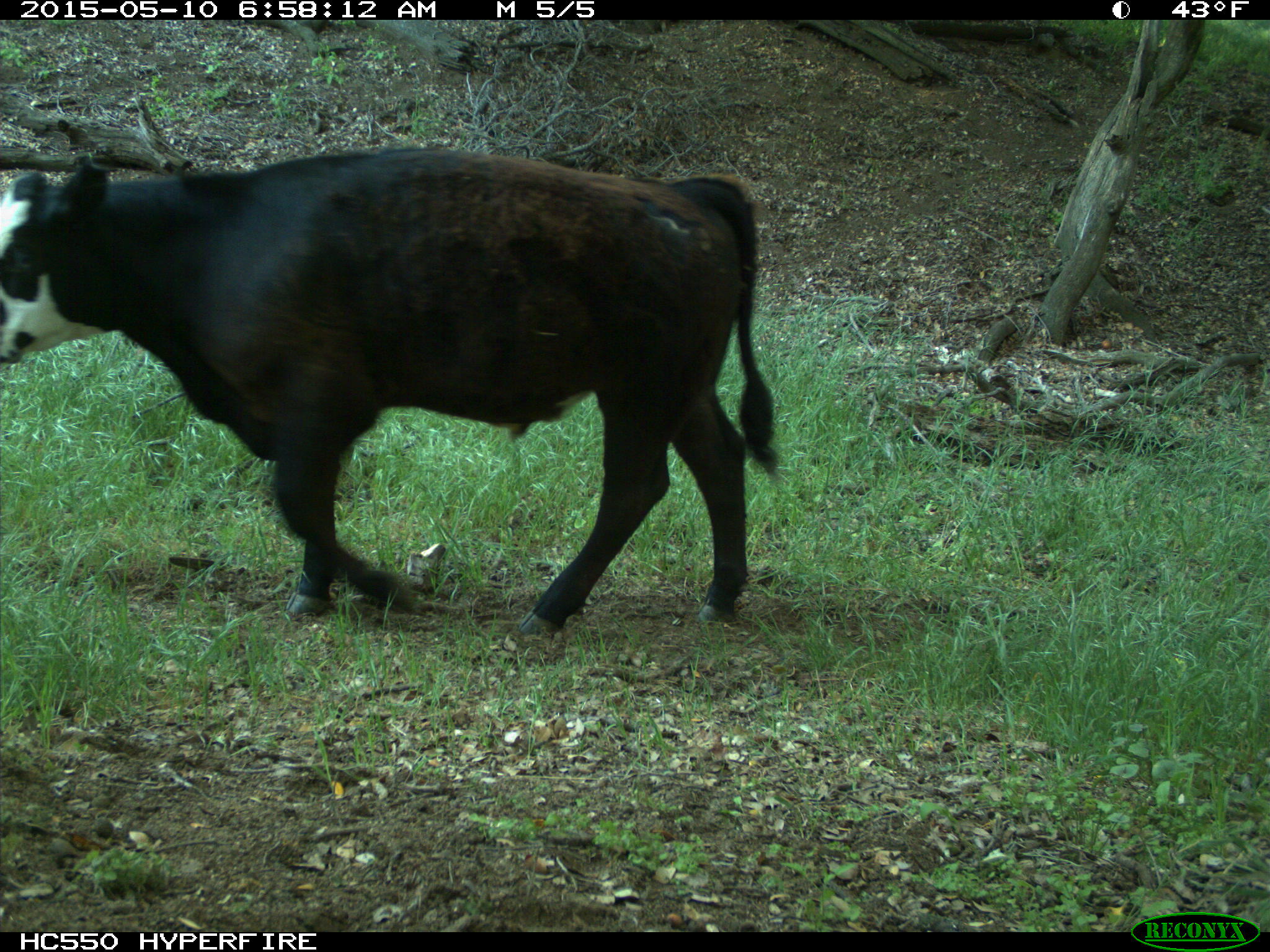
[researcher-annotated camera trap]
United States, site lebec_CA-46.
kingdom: Animalia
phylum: Chordata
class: Mammalia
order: Artiodactyla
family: Bovidae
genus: Bos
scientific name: Bos taurus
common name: domestic cow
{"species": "Bos taurus (domestic cow)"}